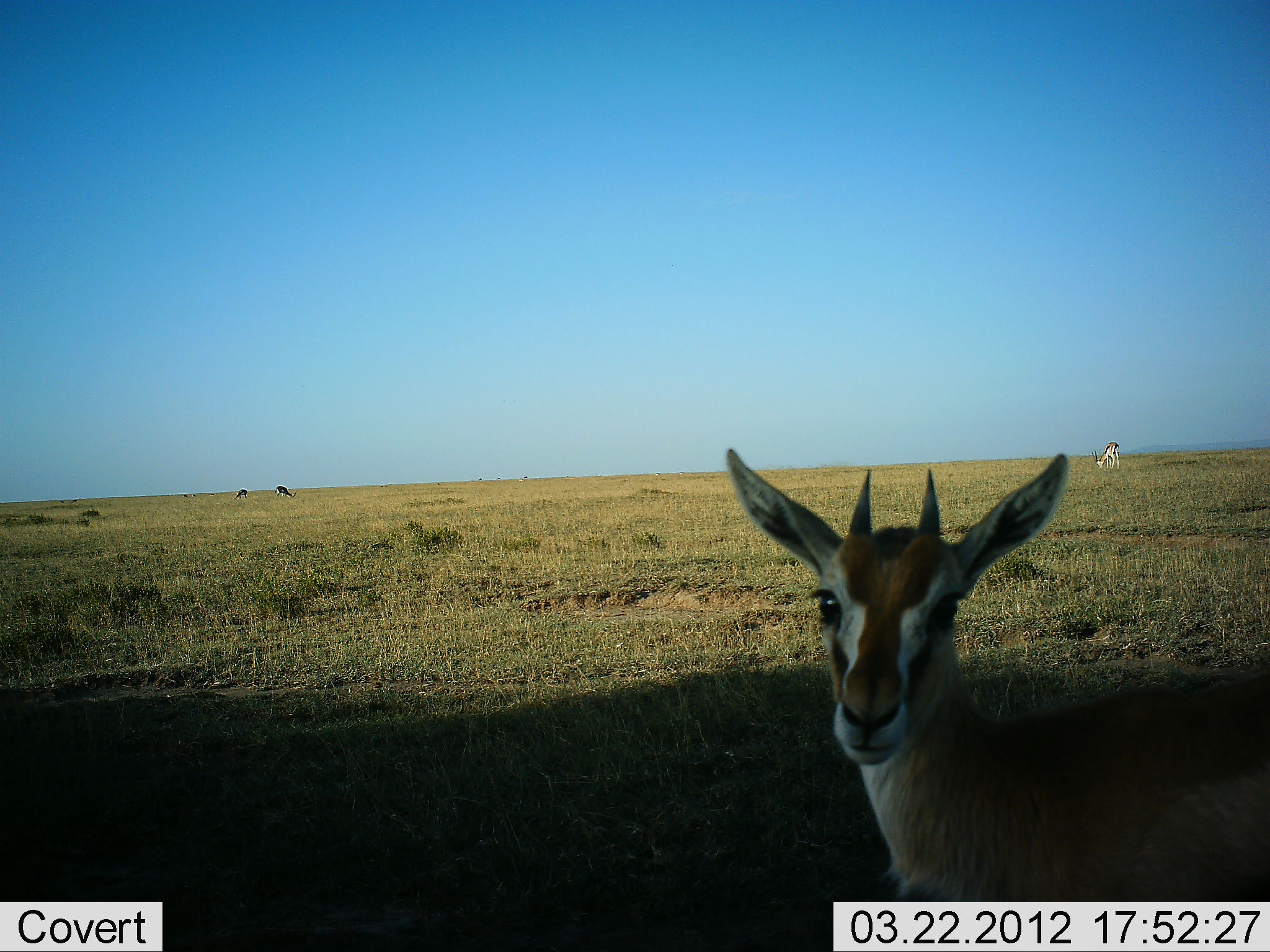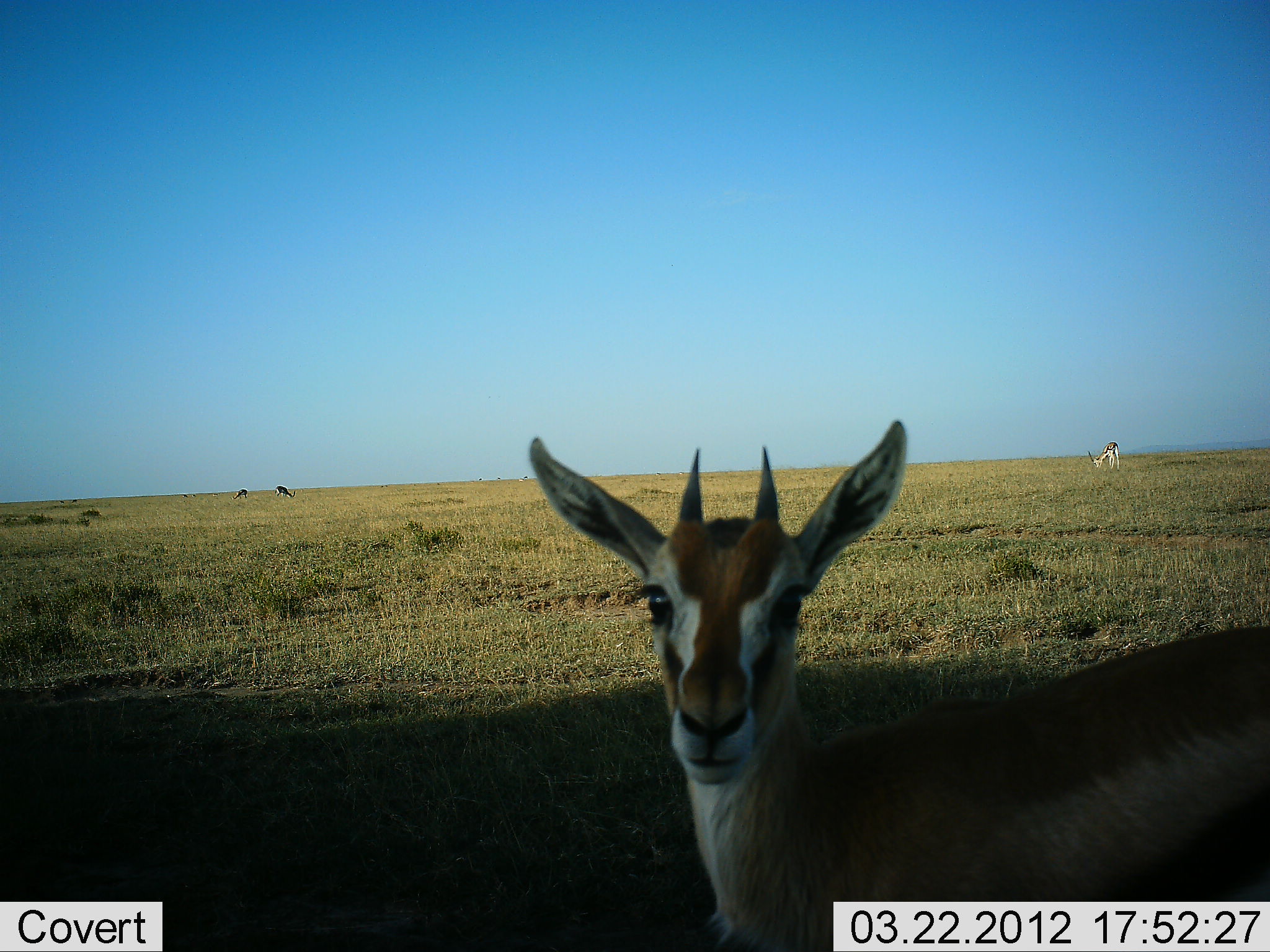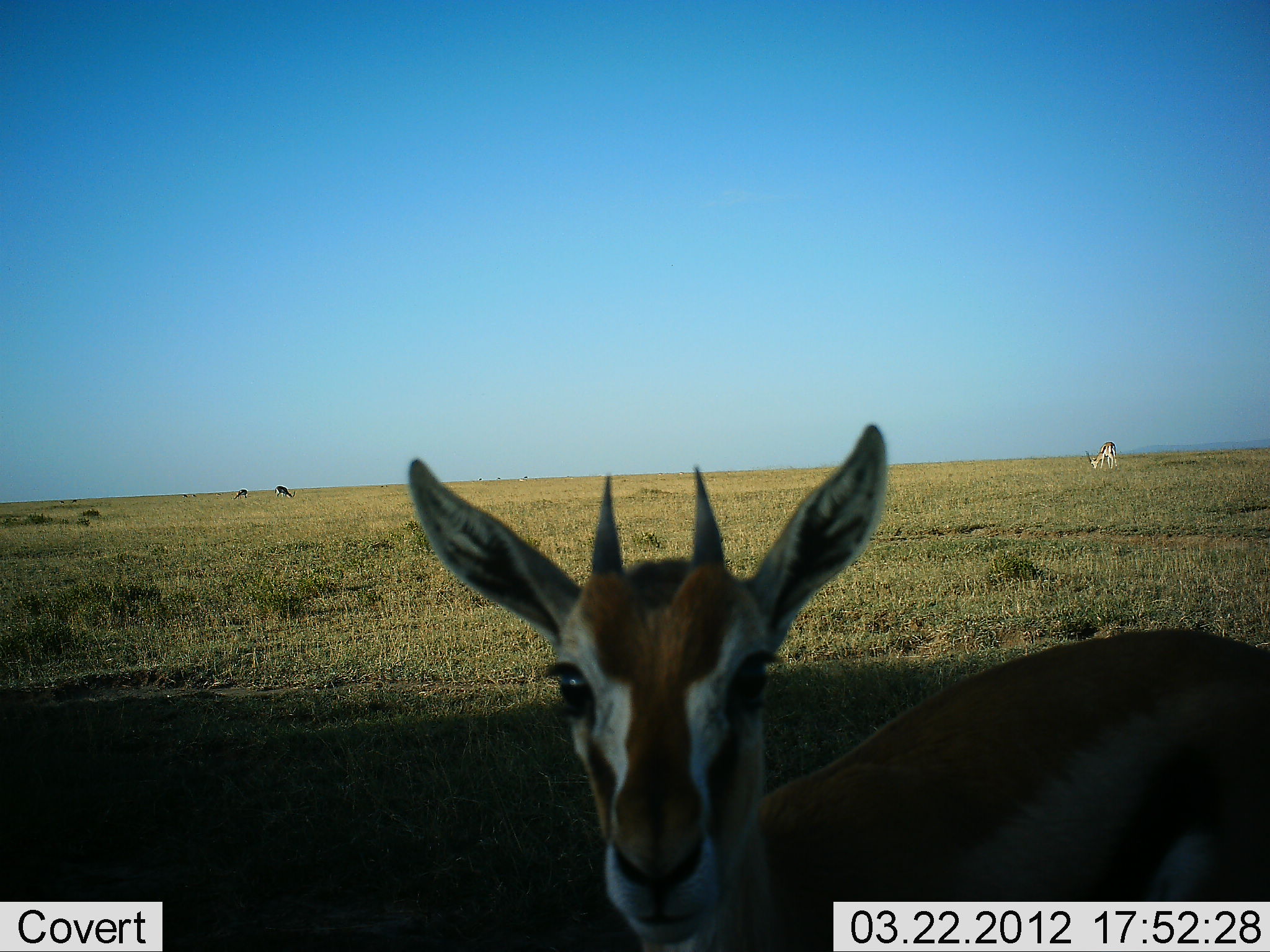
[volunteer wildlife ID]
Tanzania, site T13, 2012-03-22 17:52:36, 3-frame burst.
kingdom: Animalia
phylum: Chordata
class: Mammalia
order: Artiodactyla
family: Bovidae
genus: Eudorcas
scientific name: Eudorcas thomsonii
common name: thomson's gazelle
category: gazellethomsons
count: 4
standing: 68%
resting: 0%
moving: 41%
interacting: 0%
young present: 0%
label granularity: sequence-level